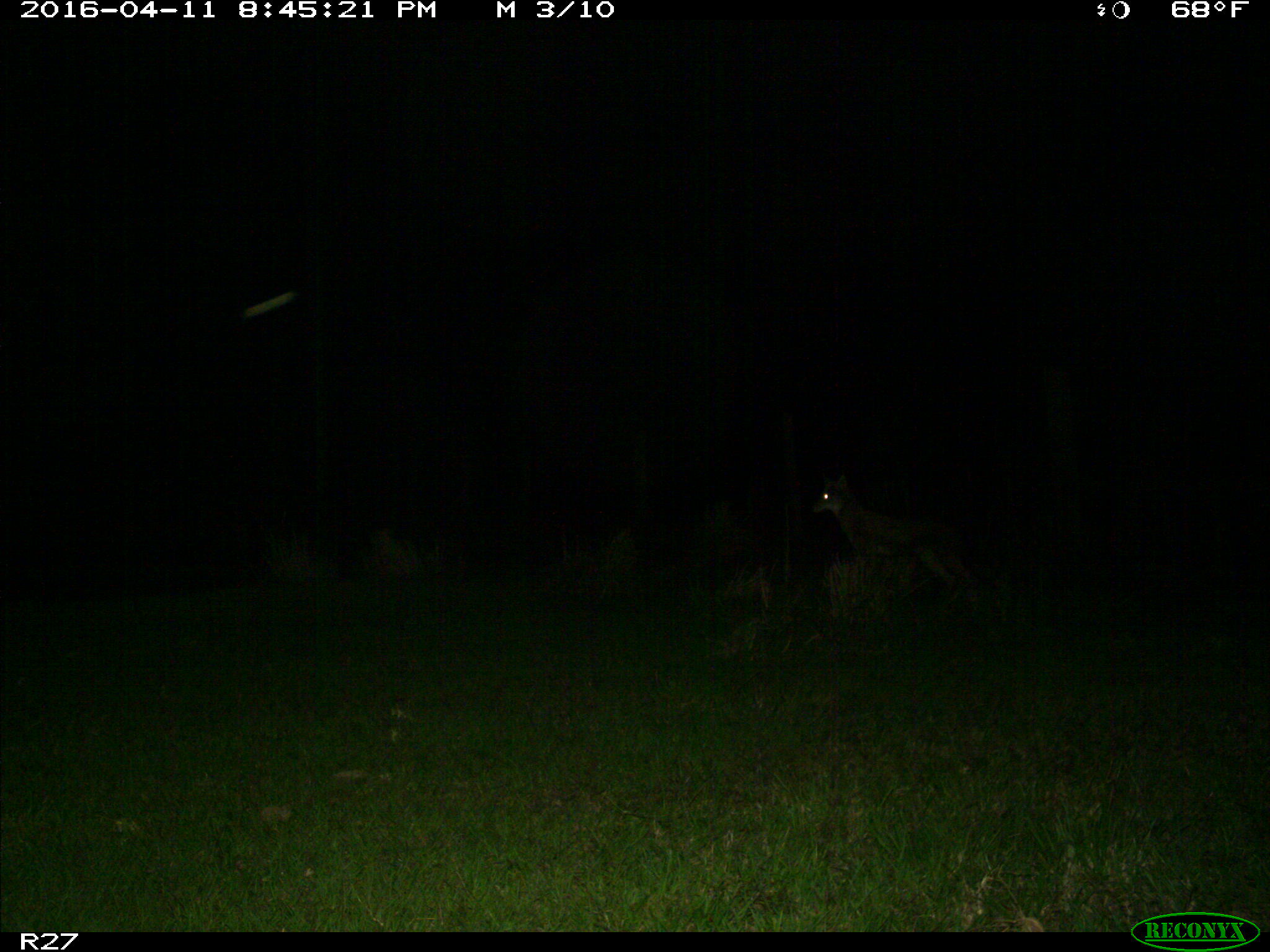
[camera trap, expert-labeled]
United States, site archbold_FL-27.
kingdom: Animalia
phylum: Chordata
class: Mammalia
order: Carnivora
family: Canidae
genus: Canis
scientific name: Canis latrans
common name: coyote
Canis latrans (coyote).